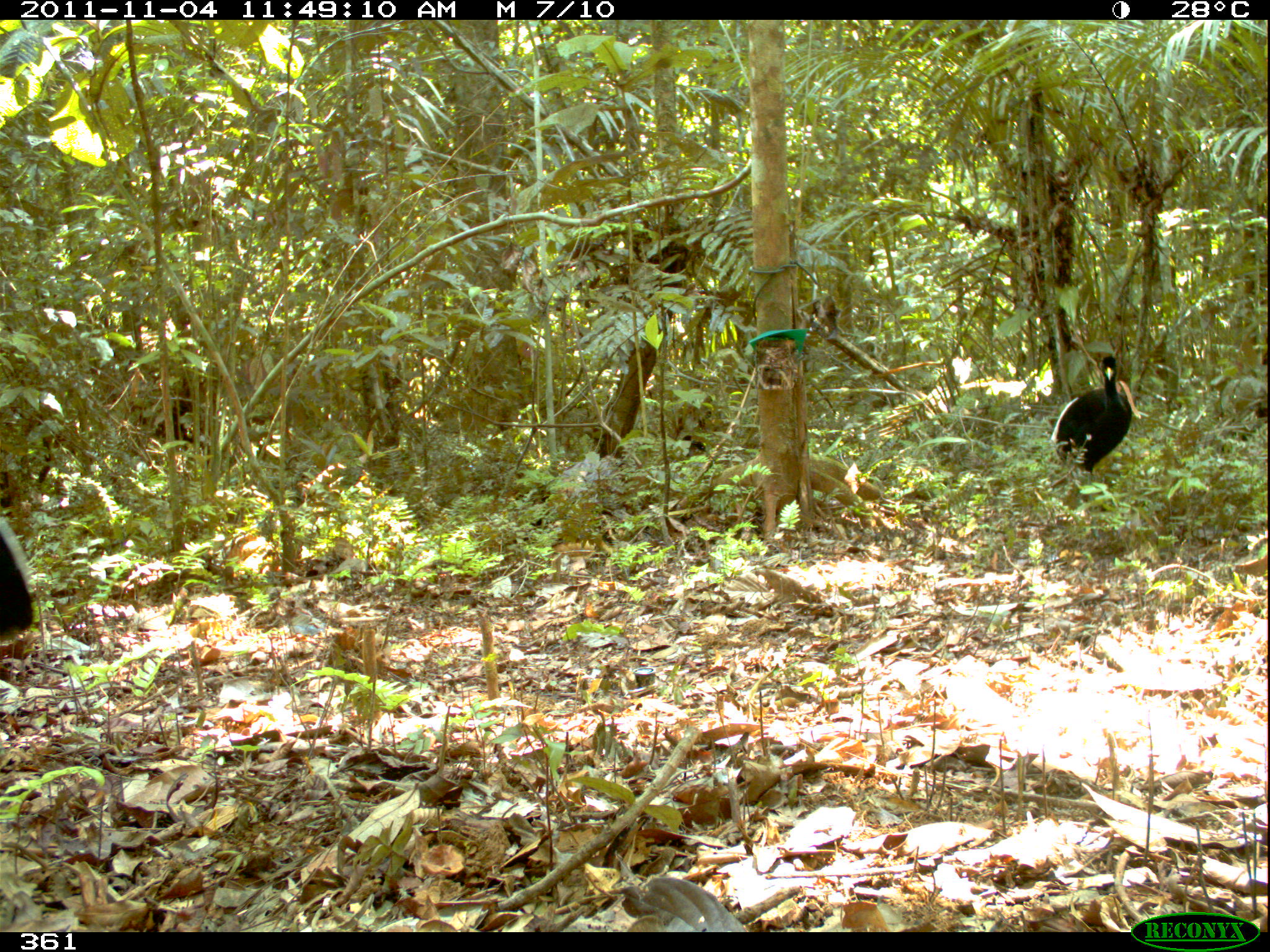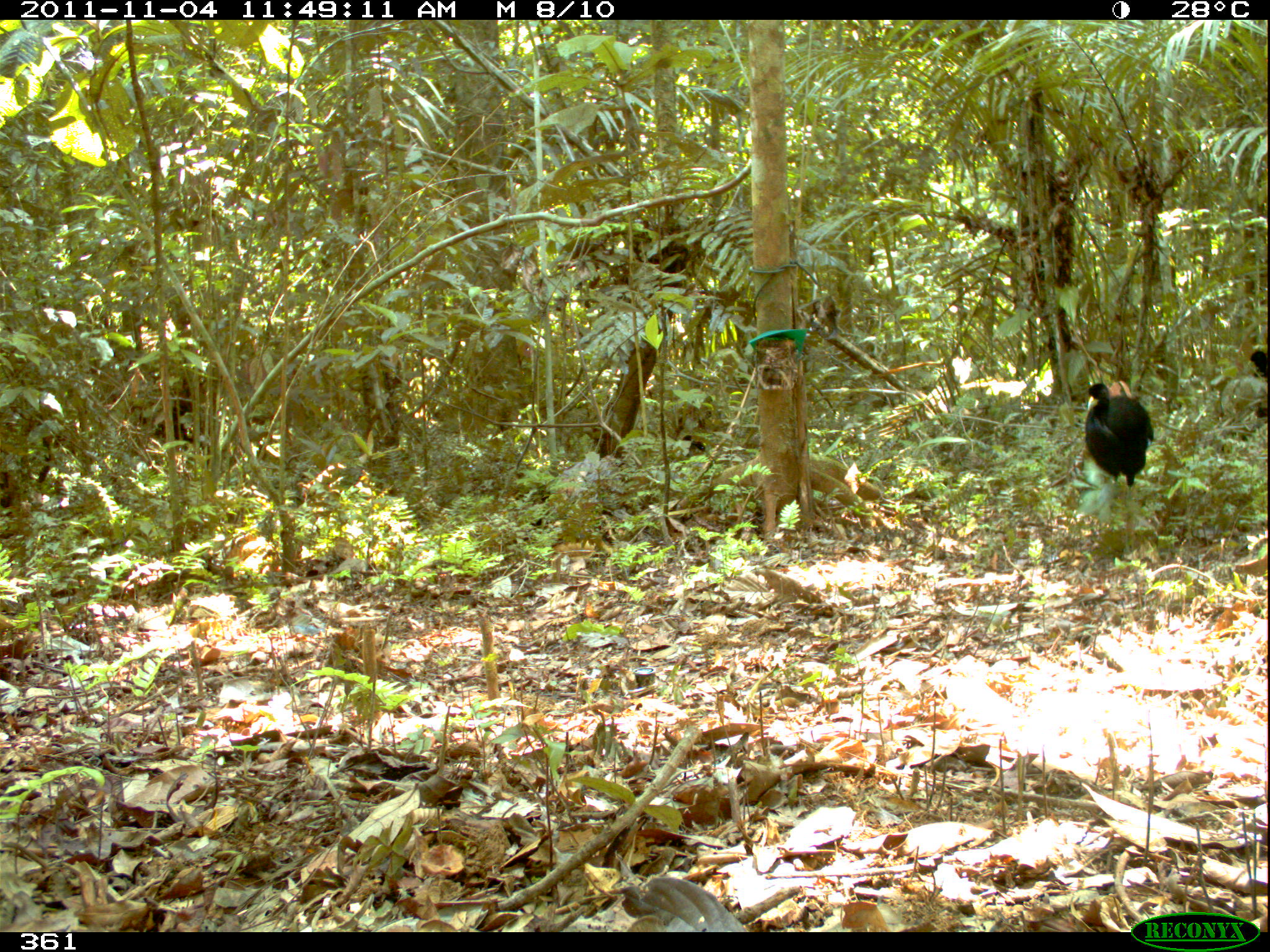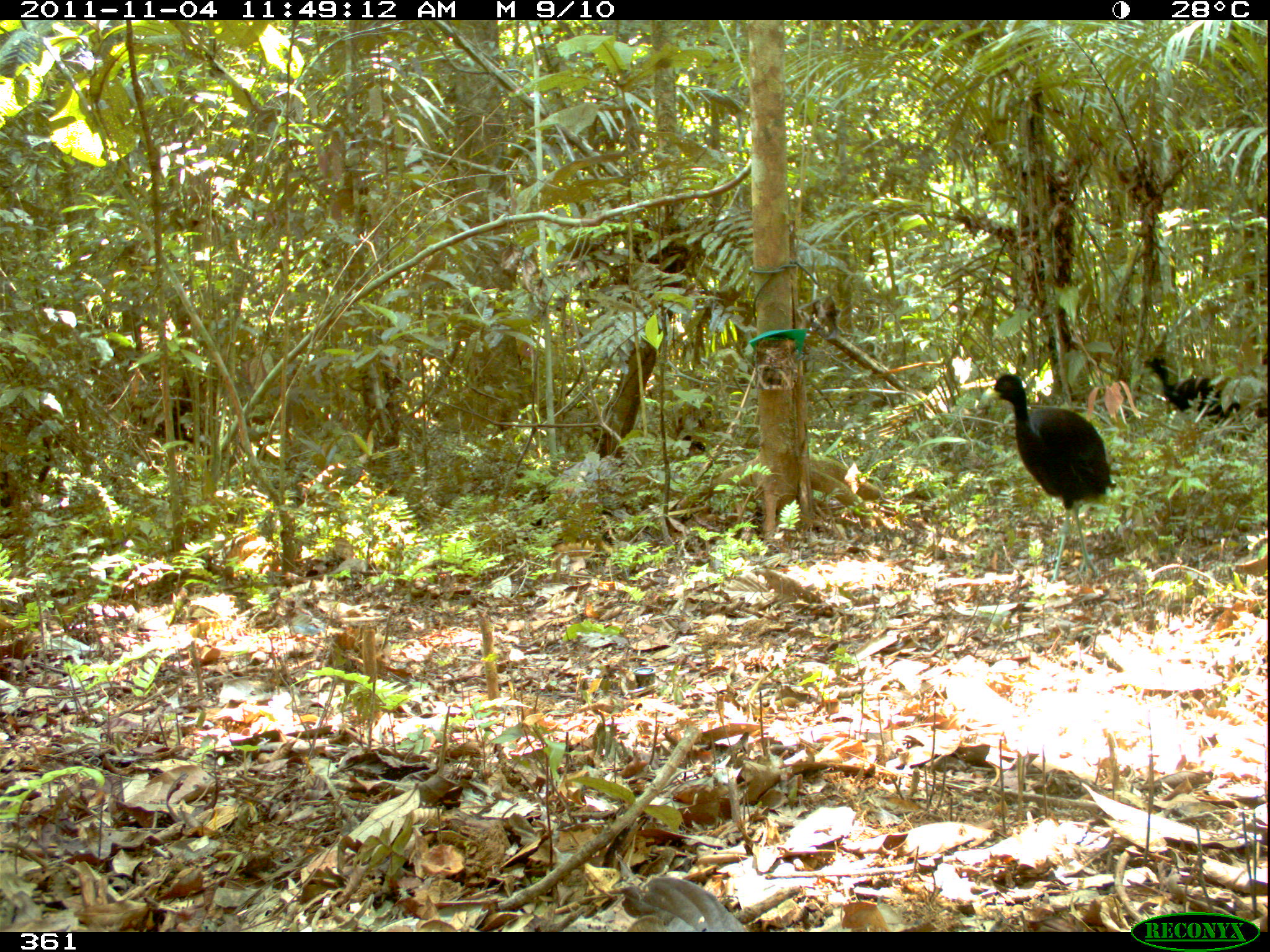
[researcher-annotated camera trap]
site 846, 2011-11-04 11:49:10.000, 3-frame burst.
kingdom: Animalia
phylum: Chordata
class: Aves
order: Gruiformes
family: Psophiidae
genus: Psophia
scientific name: Psophia leucoptera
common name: pale-winged trumpeter